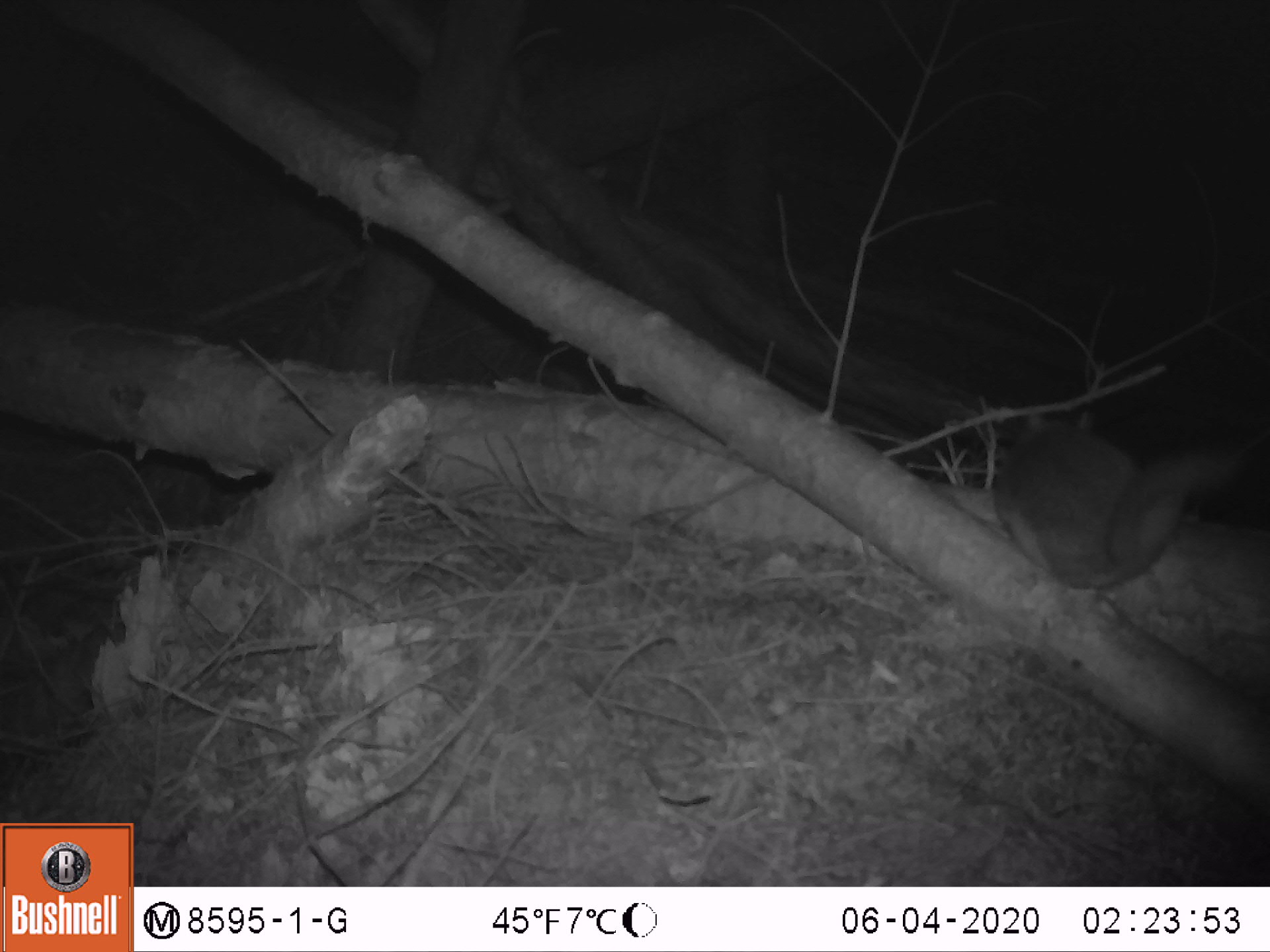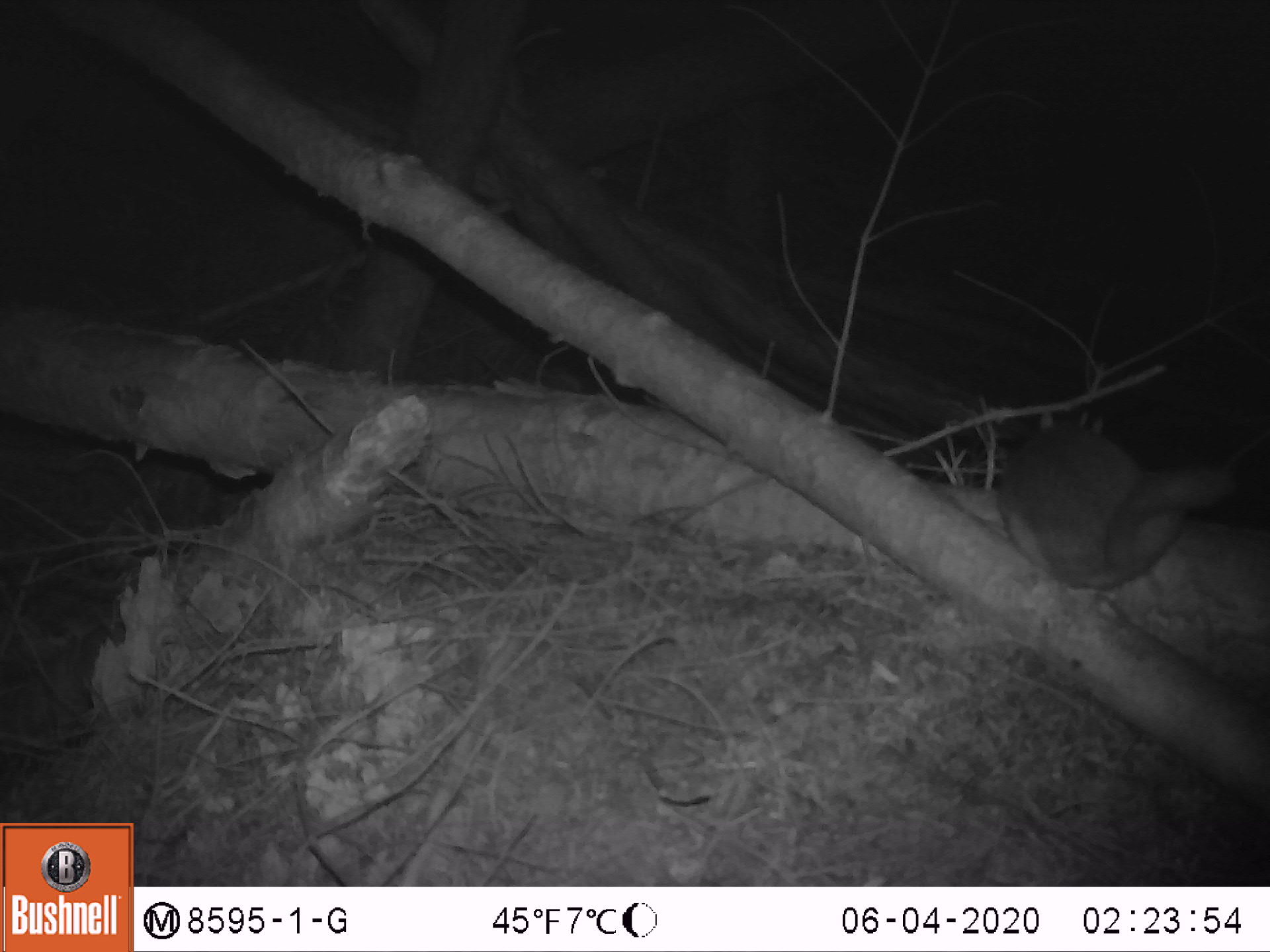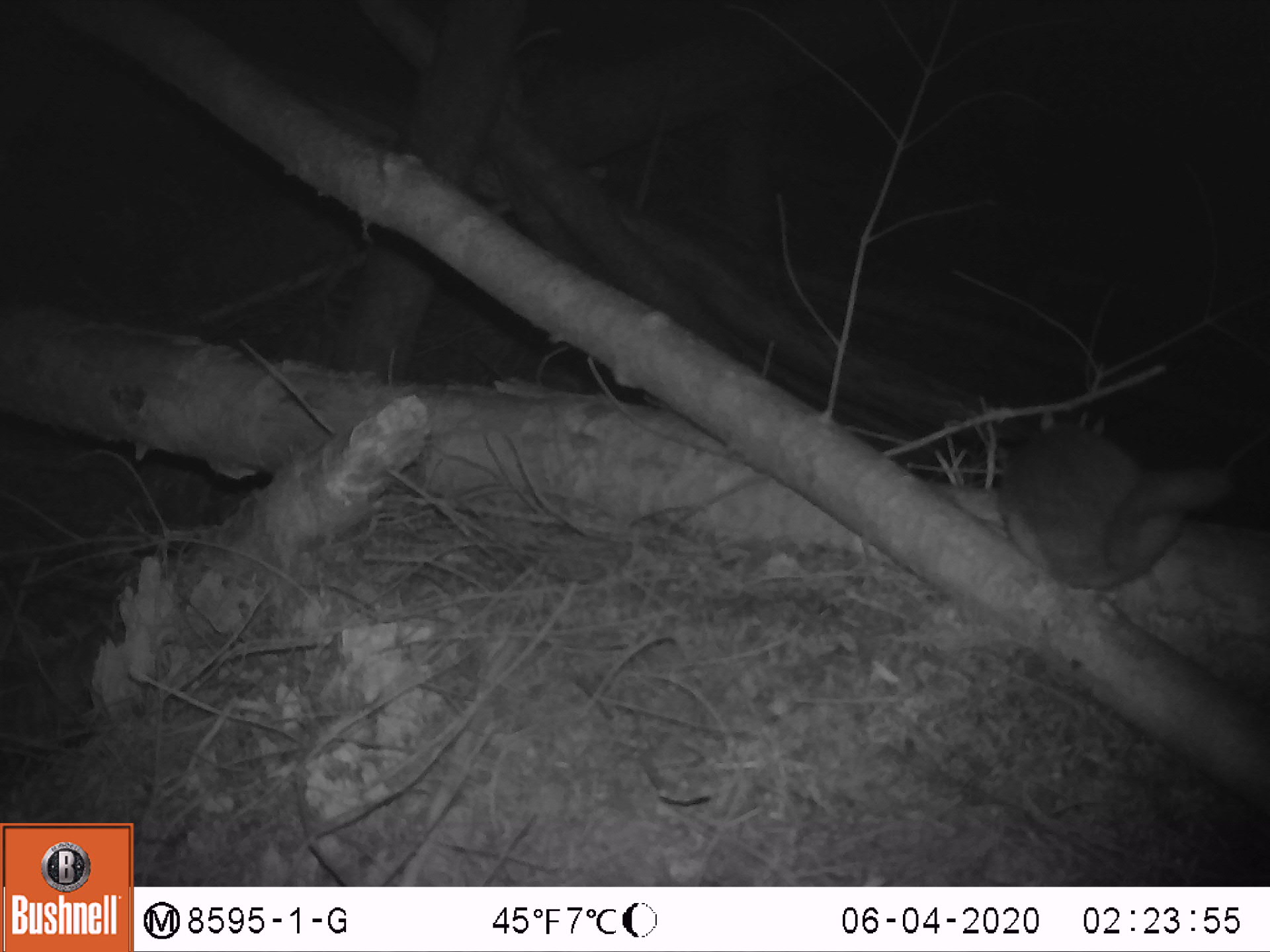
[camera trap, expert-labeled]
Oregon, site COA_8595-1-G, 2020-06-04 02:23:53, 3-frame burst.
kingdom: Animalia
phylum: Chordata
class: Mammalia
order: Rodentia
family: Sciuridae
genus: Glaucomys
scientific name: Glaucomys oregonensis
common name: humboldt's flying squirrel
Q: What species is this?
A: Humboldt's flying squirrel (Glaucomys oregonensis).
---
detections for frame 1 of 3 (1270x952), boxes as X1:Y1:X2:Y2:
humboldt's flying squirrel: 976:394:1255:614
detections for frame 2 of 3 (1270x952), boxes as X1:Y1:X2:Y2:
humboldt's flying squirrel: 983:402:1245:605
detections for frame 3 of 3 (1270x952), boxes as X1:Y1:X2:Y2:
humboldt's flying squirrel: 987:406:1238:612